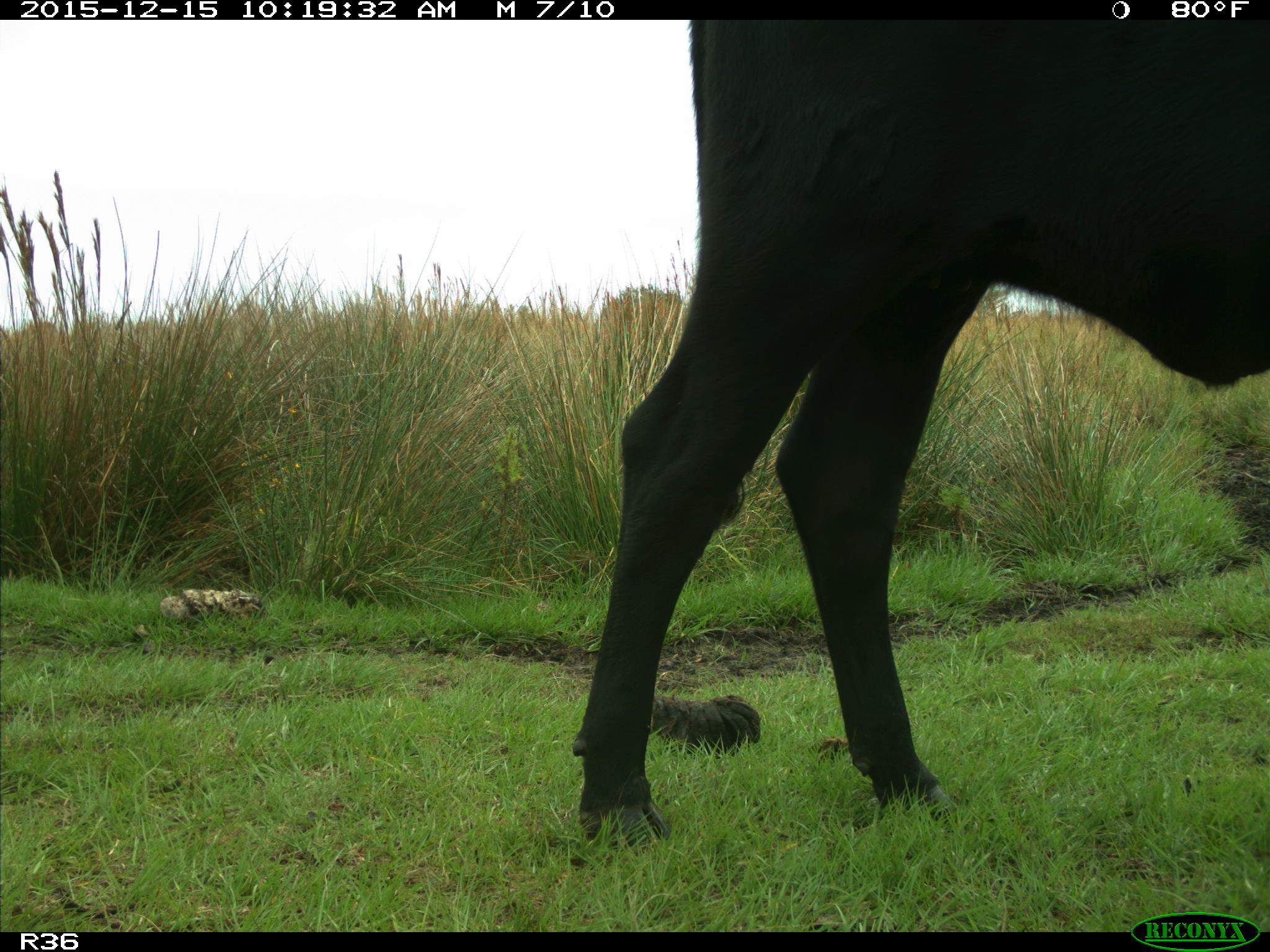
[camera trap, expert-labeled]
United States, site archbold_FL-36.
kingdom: Animalia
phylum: Chordata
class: Mammalia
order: Artiodactyla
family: Bovidae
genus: Bos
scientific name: Bos taurus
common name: domestic cow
Bos taurus (domestic cow).